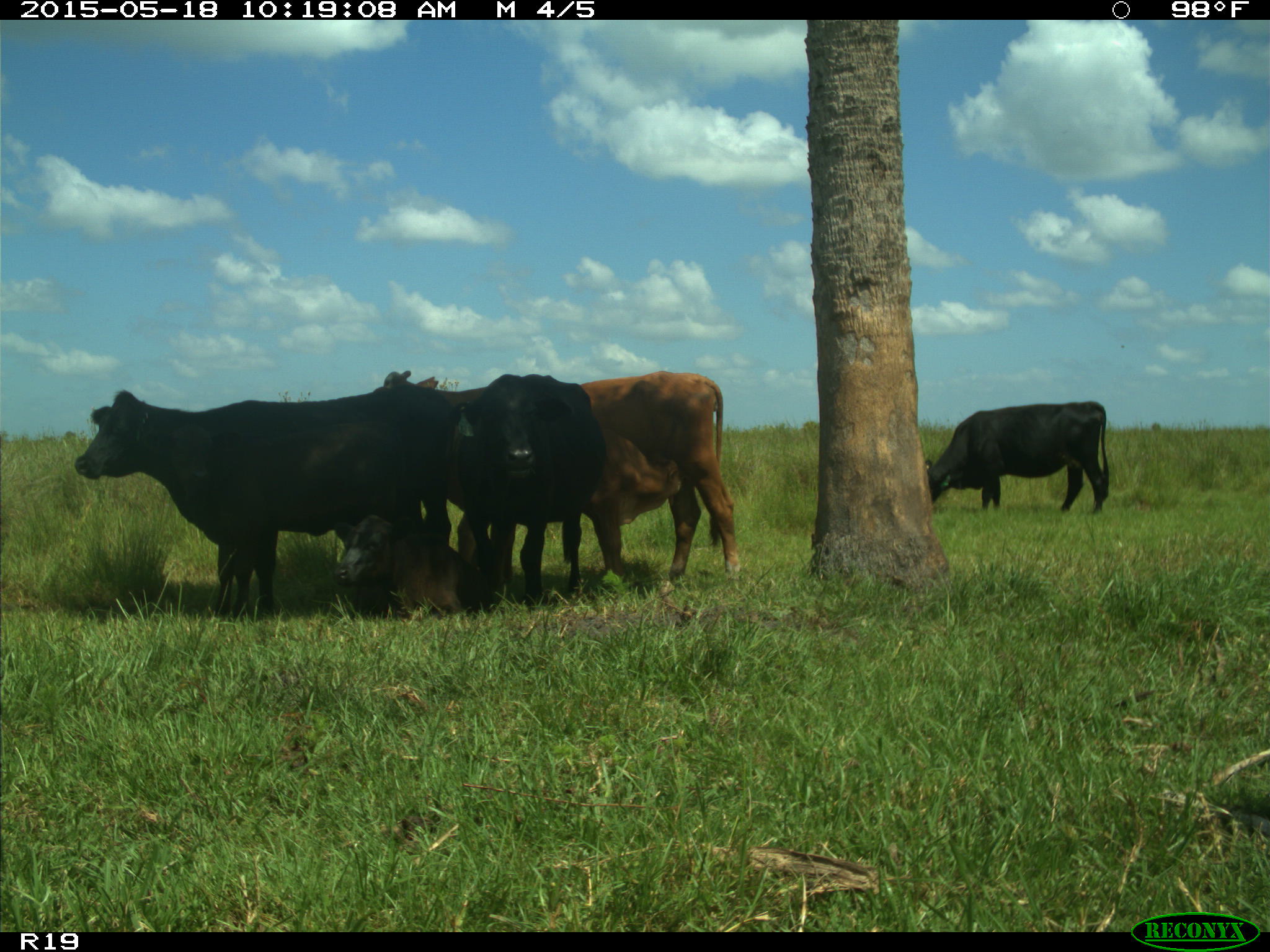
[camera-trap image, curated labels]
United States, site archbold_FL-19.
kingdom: Animalia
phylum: Chordata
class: Mammalia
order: Artiodactyla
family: Bovidae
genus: Bos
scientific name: Bos taurus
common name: domestic cow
Bos taurus (domestic cow).